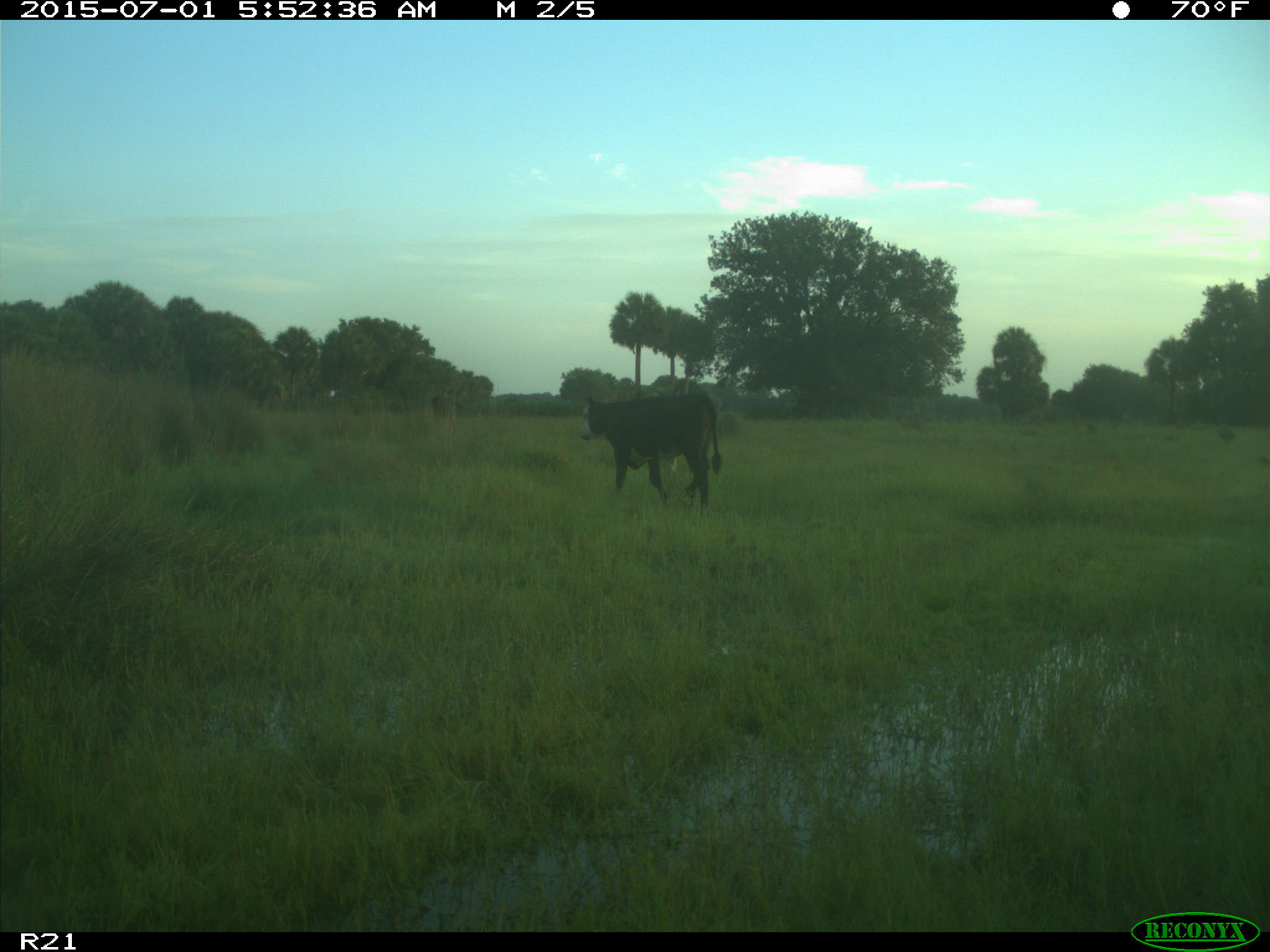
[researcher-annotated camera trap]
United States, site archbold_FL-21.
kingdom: Animalia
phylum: Chordata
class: Mammalia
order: Artiodactyla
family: Bovidae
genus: Bos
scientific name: Bos taurus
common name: domestic cow